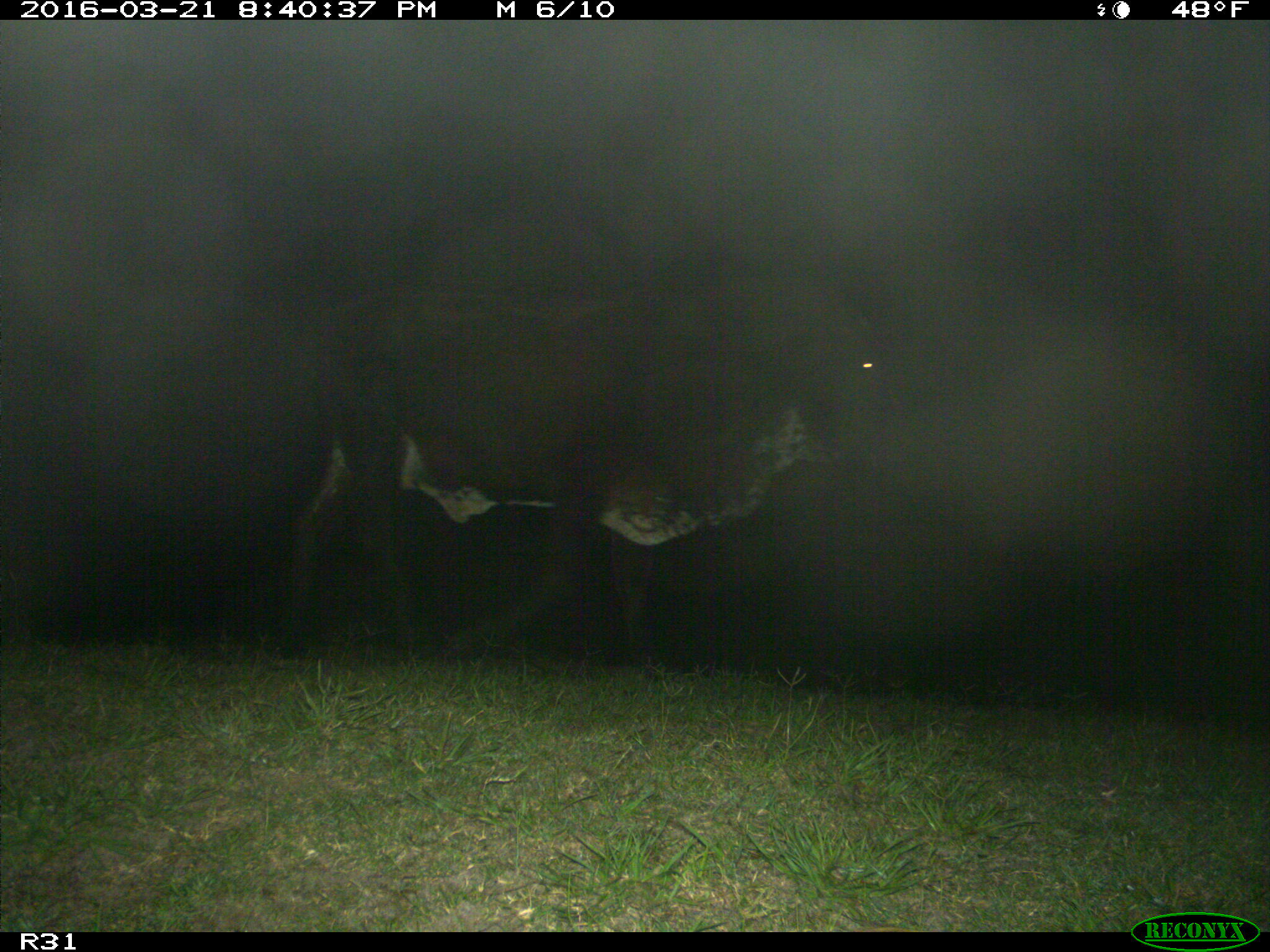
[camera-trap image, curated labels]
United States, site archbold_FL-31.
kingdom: Animalia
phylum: Chordata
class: Mammalia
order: Artiodactyla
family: Bovidae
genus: Bos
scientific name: Bos taurus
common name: domestic cow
Bos taurus (domestic cow).